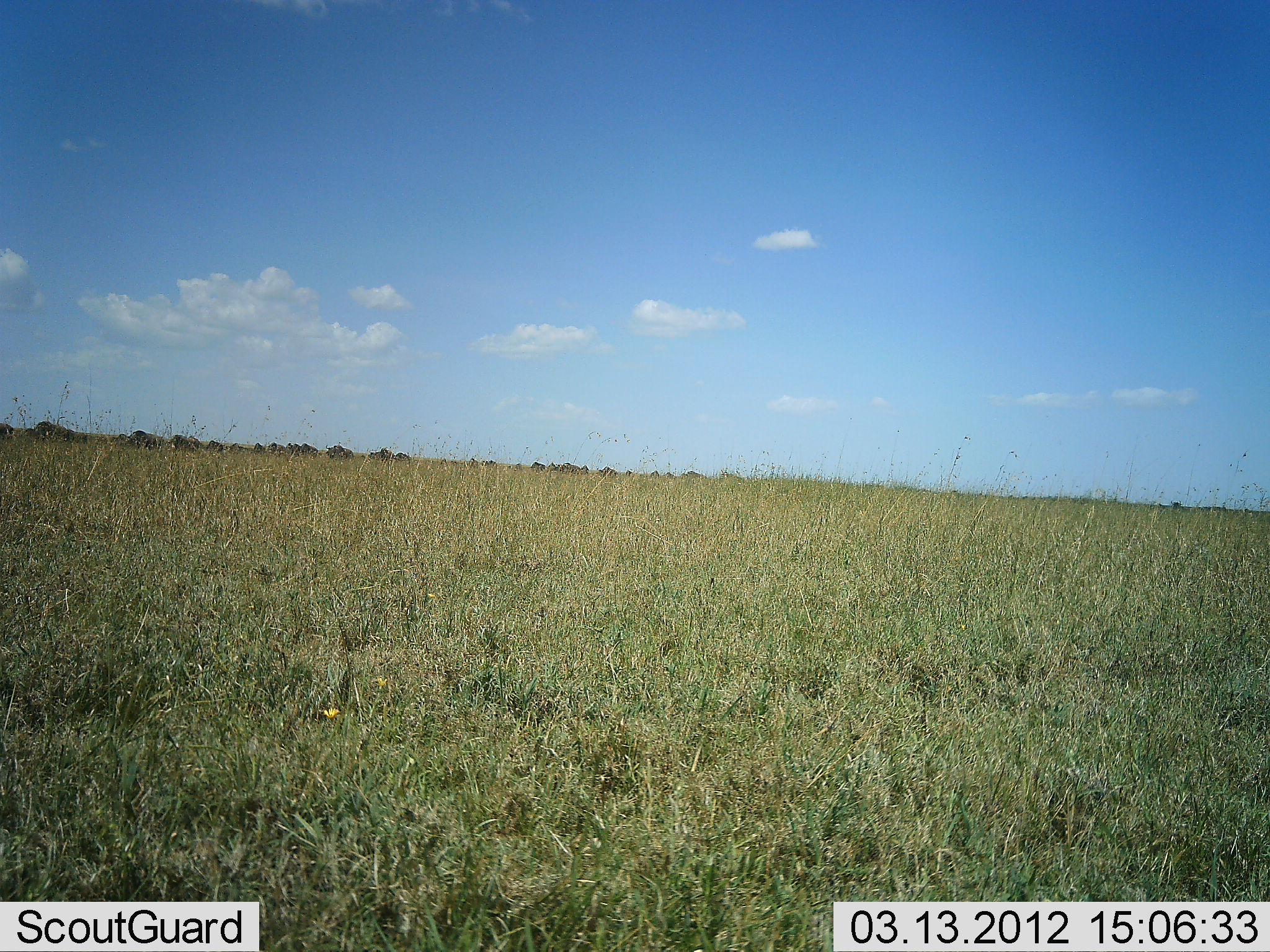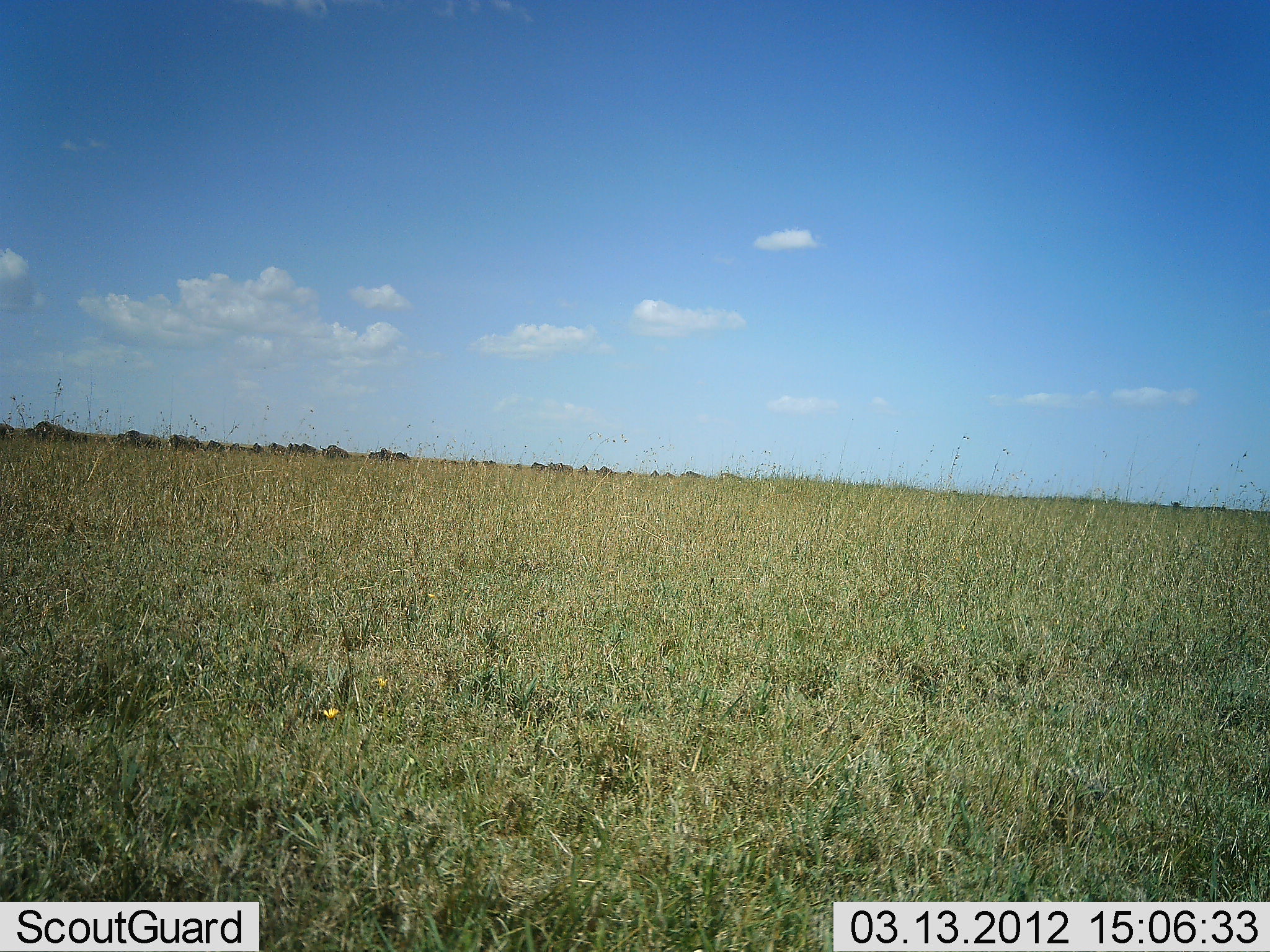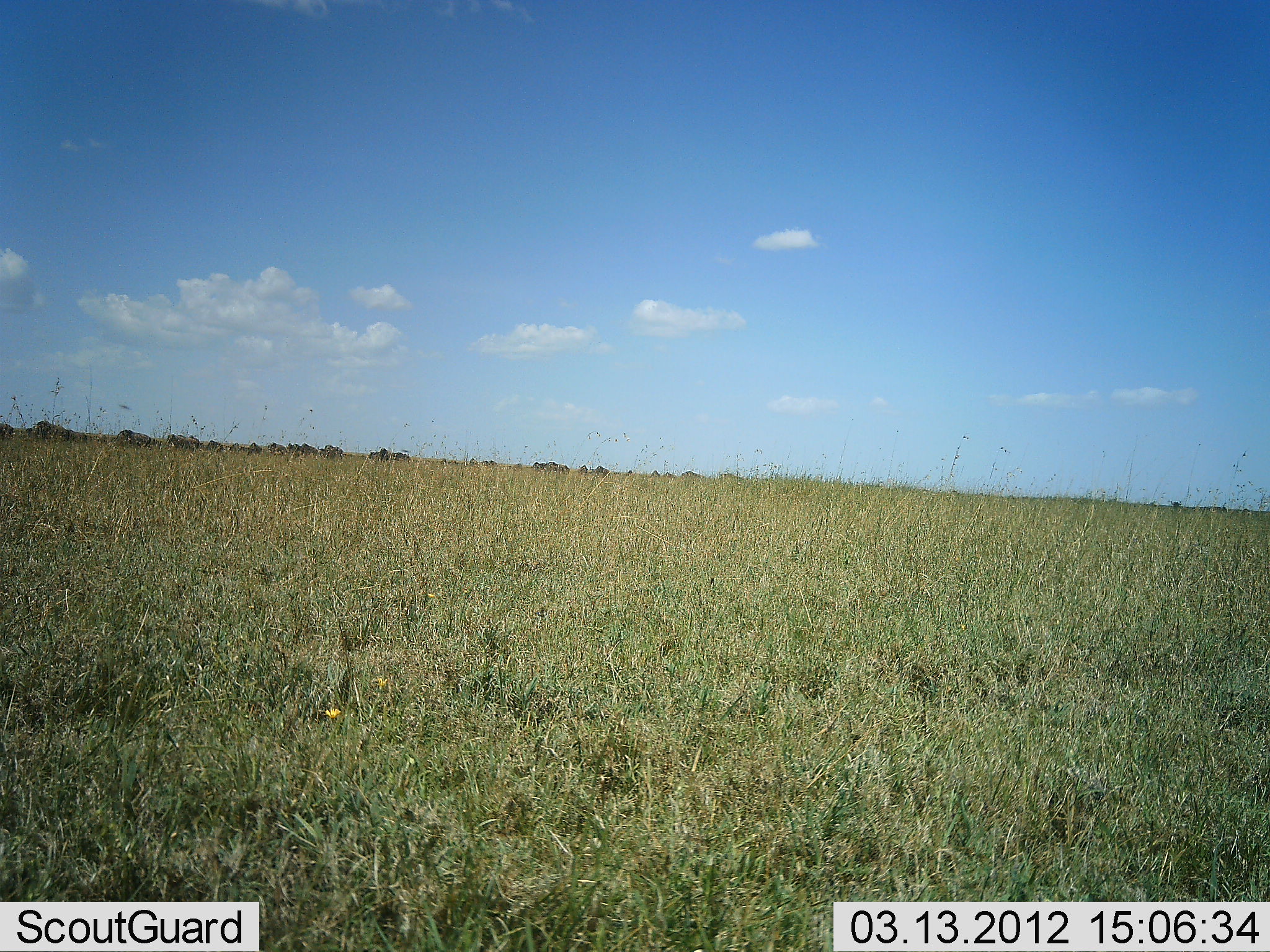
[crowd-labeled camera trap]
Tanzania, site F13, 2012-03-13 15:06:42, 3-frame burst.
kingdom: Animalia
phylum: Chordata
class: Mammalia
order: Artiodactyla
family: Bovidae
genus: Connochaetes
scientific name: Connochaetes taurinus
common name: blue wildebeest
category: wildebeest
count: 11-50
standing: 27%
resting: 0%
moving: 100%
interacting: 0%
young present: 0%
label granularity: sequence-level